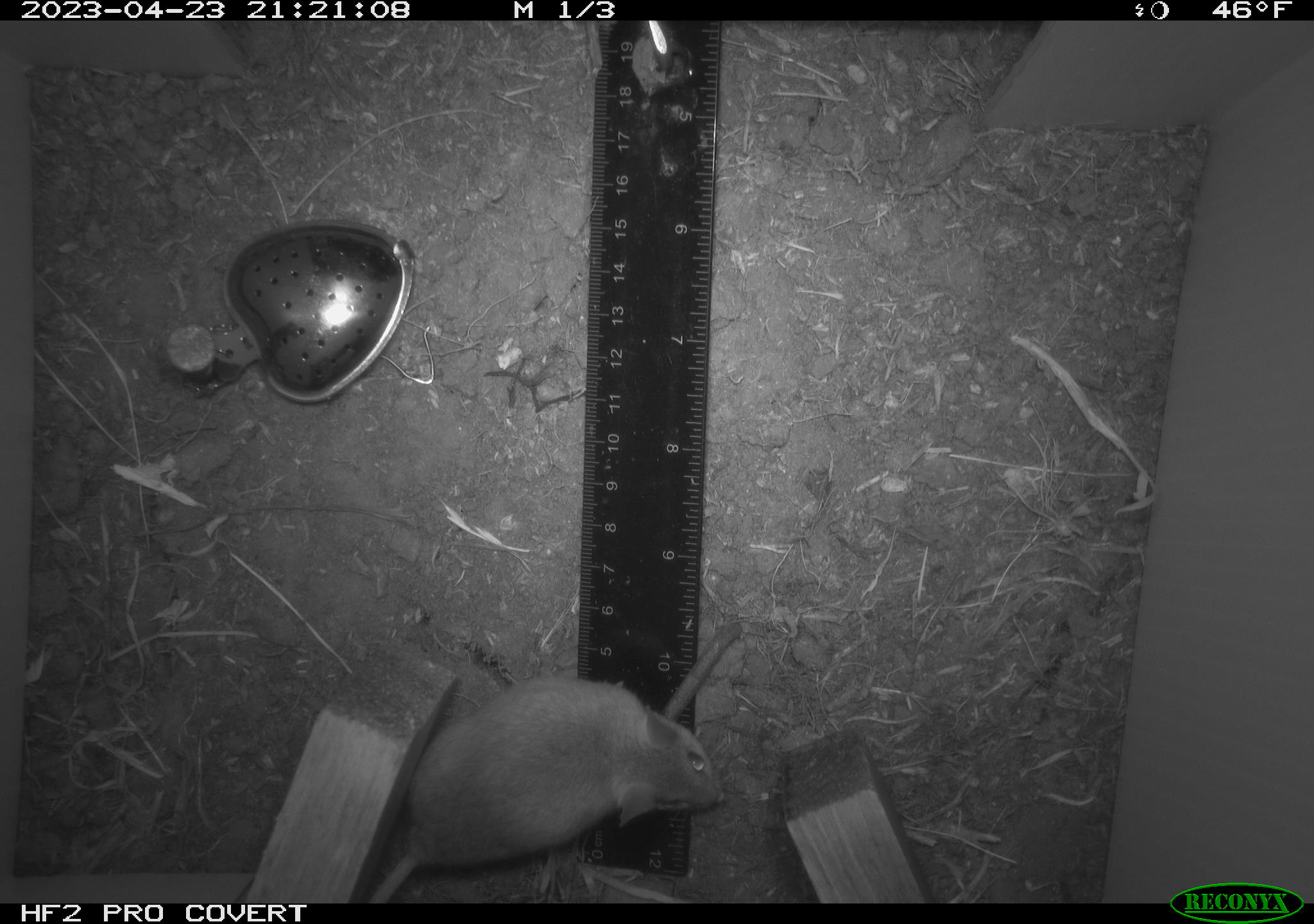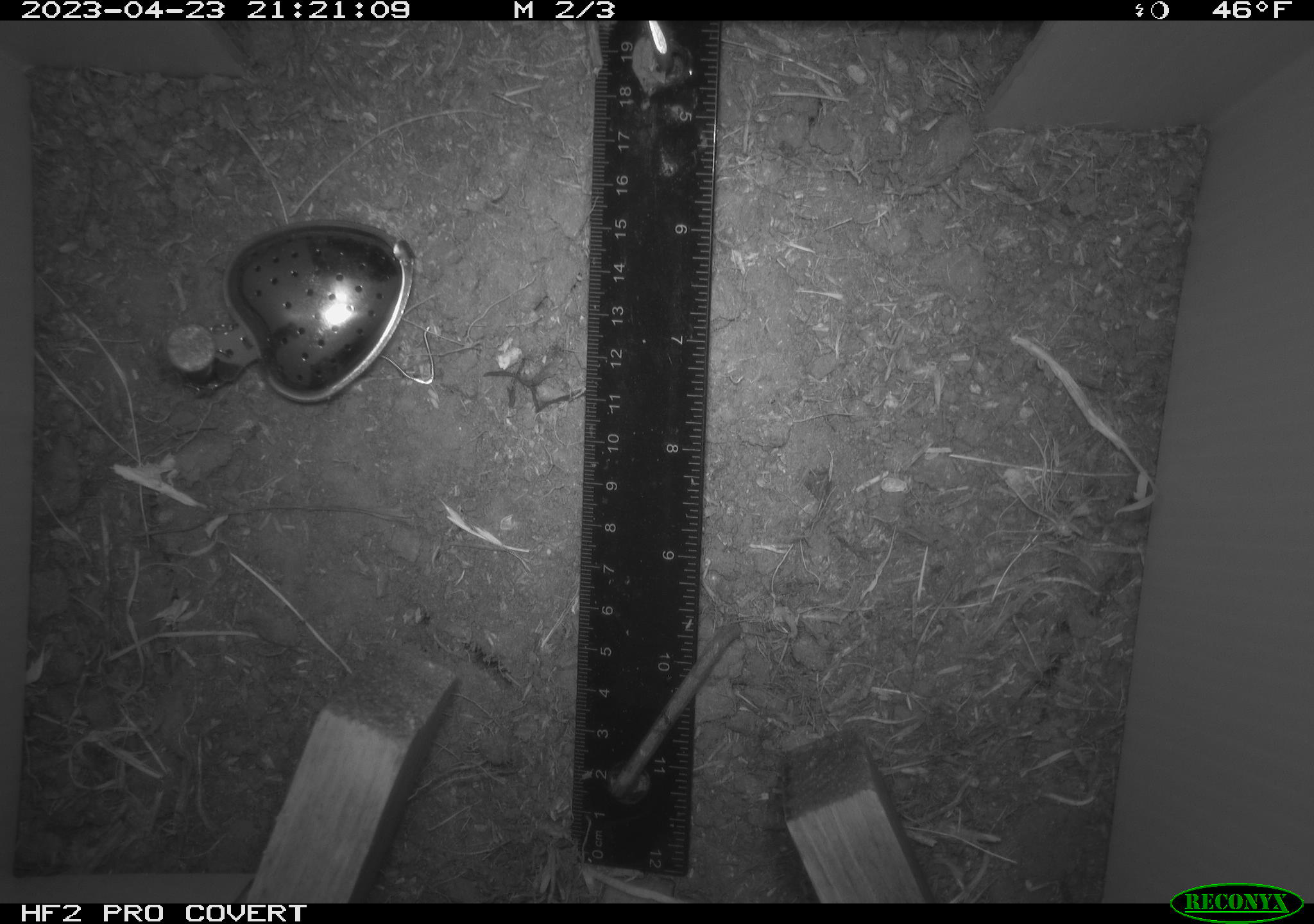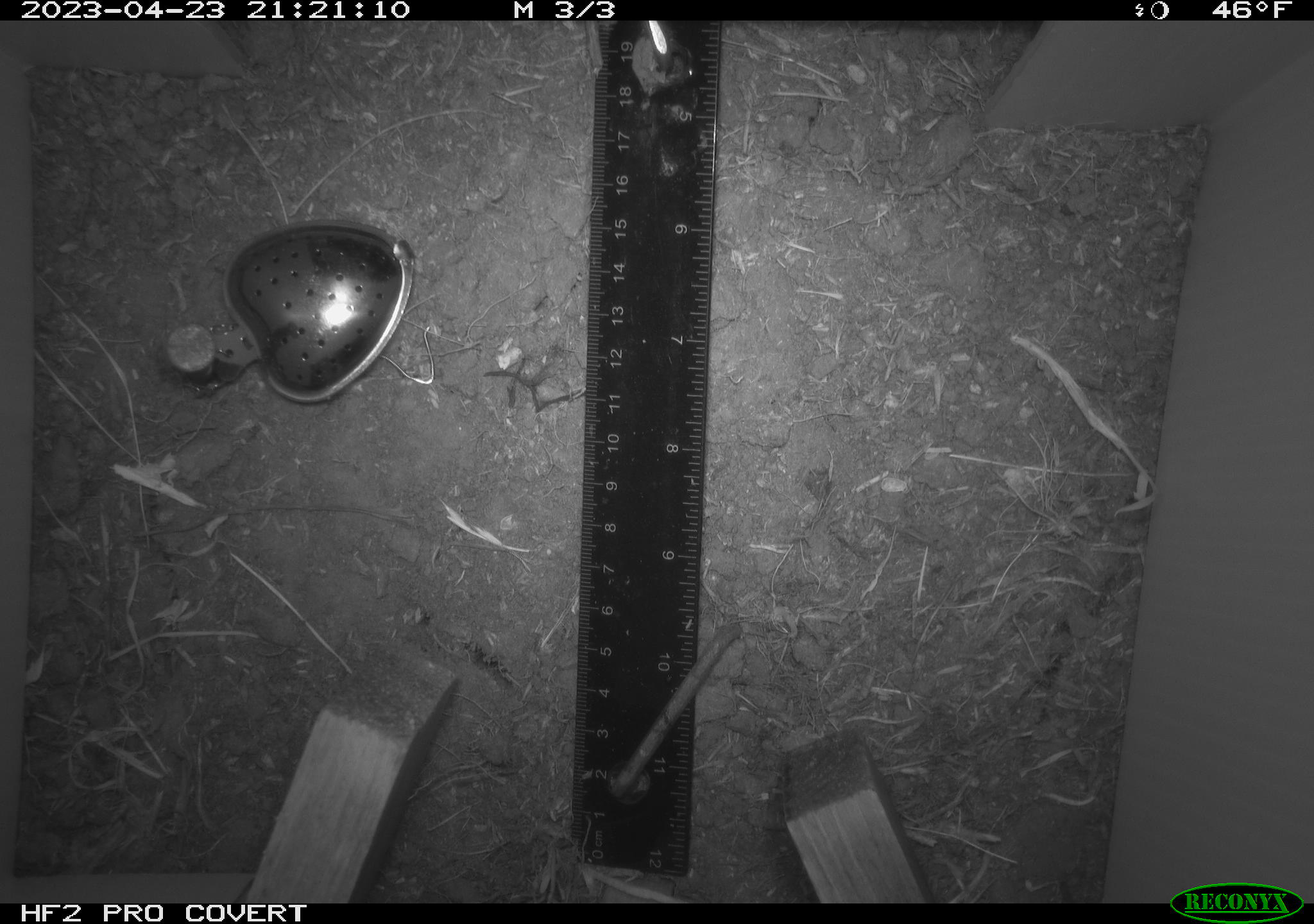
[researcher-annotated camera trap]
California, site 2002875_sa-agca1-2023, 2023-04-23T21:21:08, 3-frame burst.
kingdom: Animalia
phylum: Chordata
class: Mammalia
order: Rodentia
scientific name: Rodentia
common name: mouse species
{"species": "mouse species (Rodentia)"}